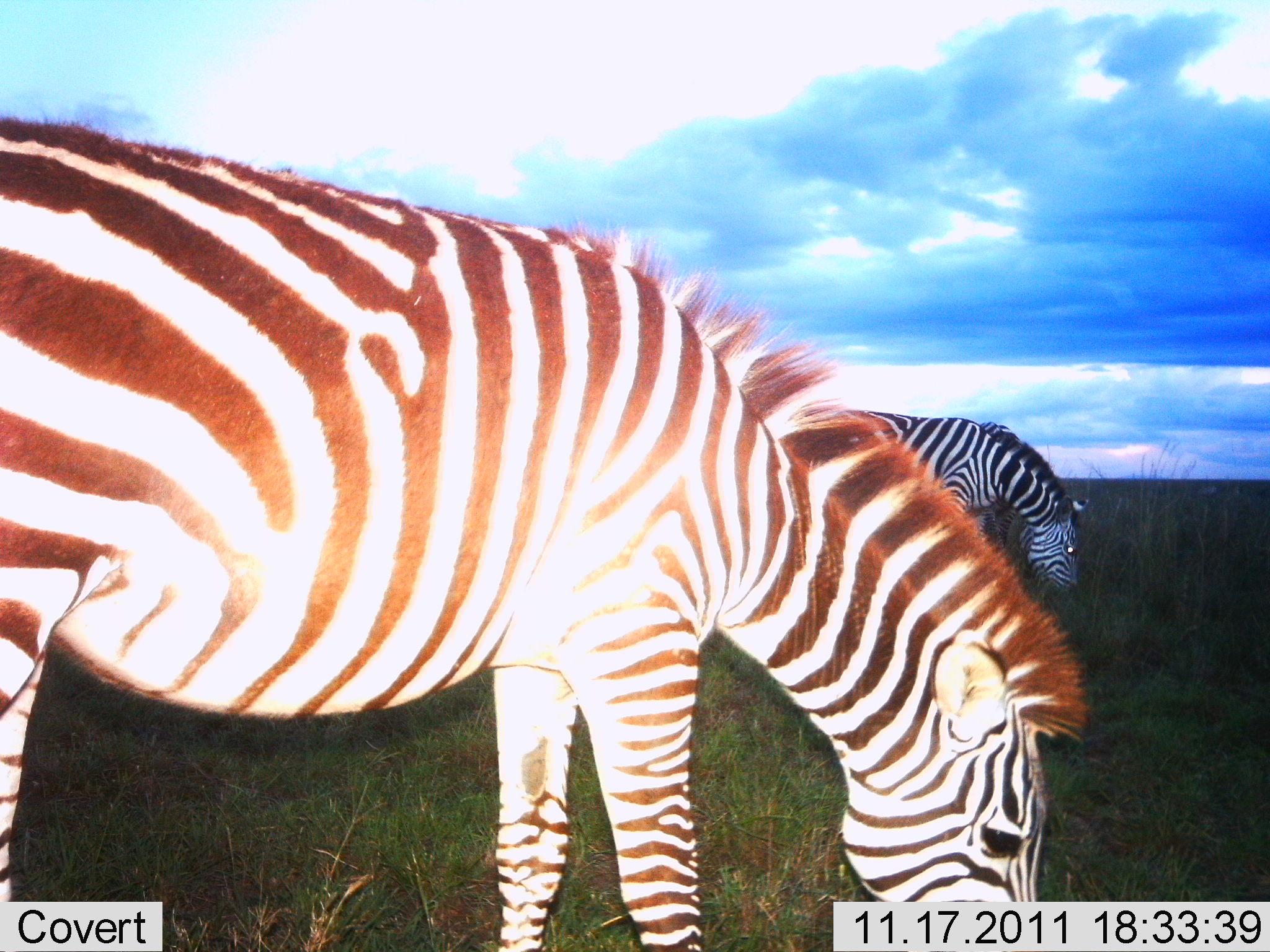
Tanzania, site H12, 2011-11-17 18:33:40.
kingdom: Animalia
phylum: Chordata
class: Mammalia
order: Perissodactyla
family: Equidae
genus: Equus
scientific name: Equus quagga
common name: plains zebra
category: zebra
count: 2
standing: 33%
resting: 0%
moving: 0%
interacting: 0%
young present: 0%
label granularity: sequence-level